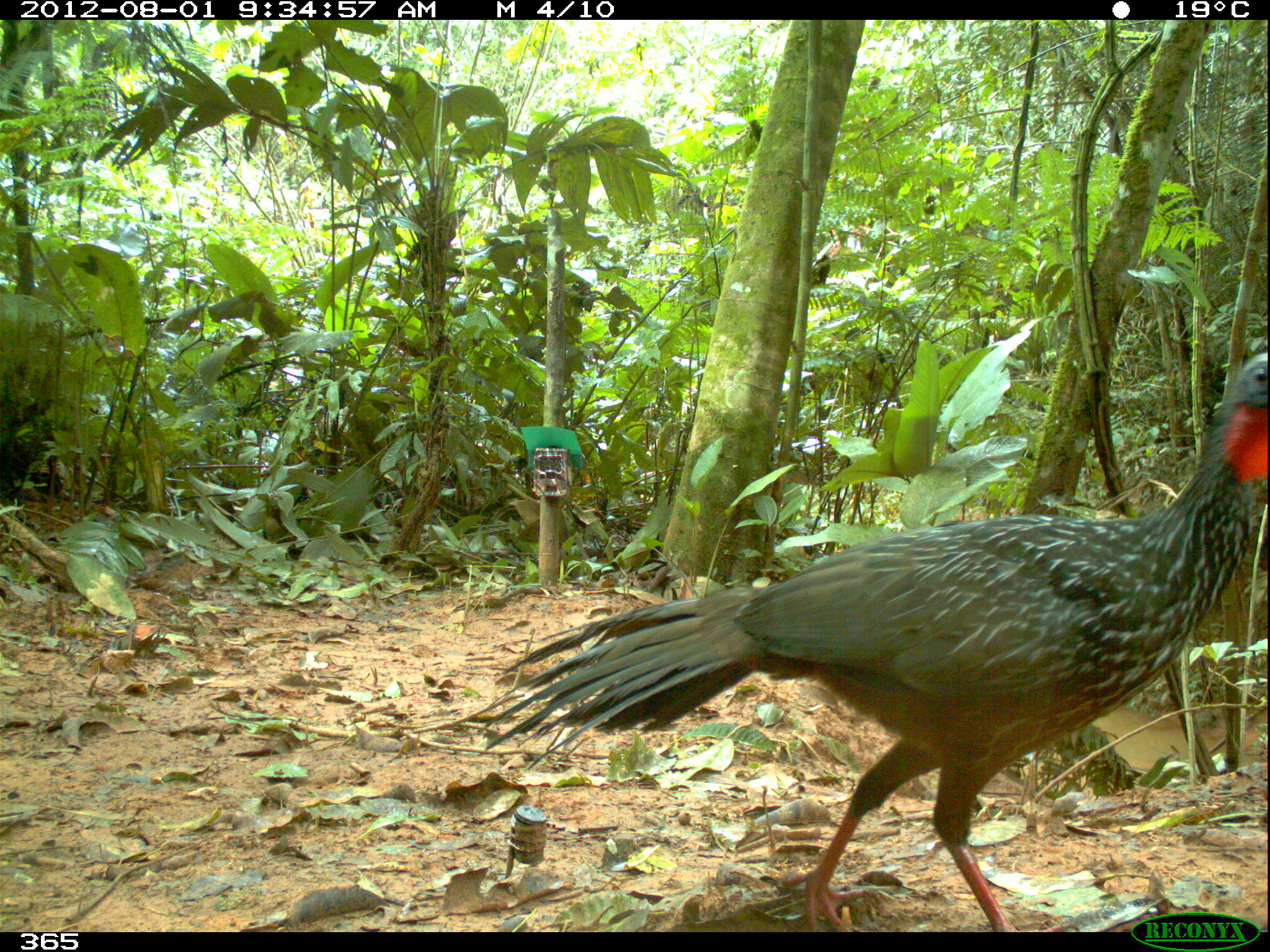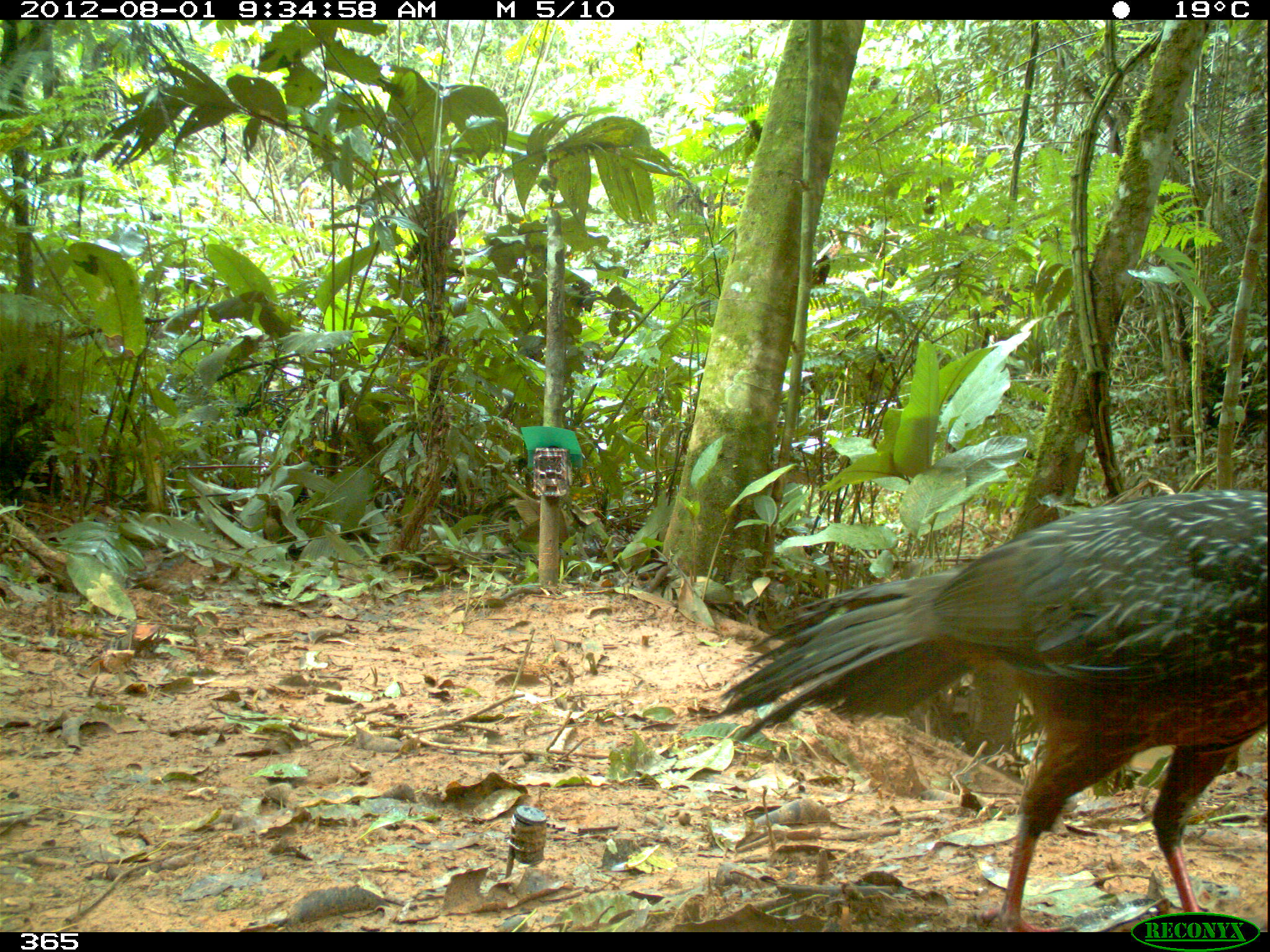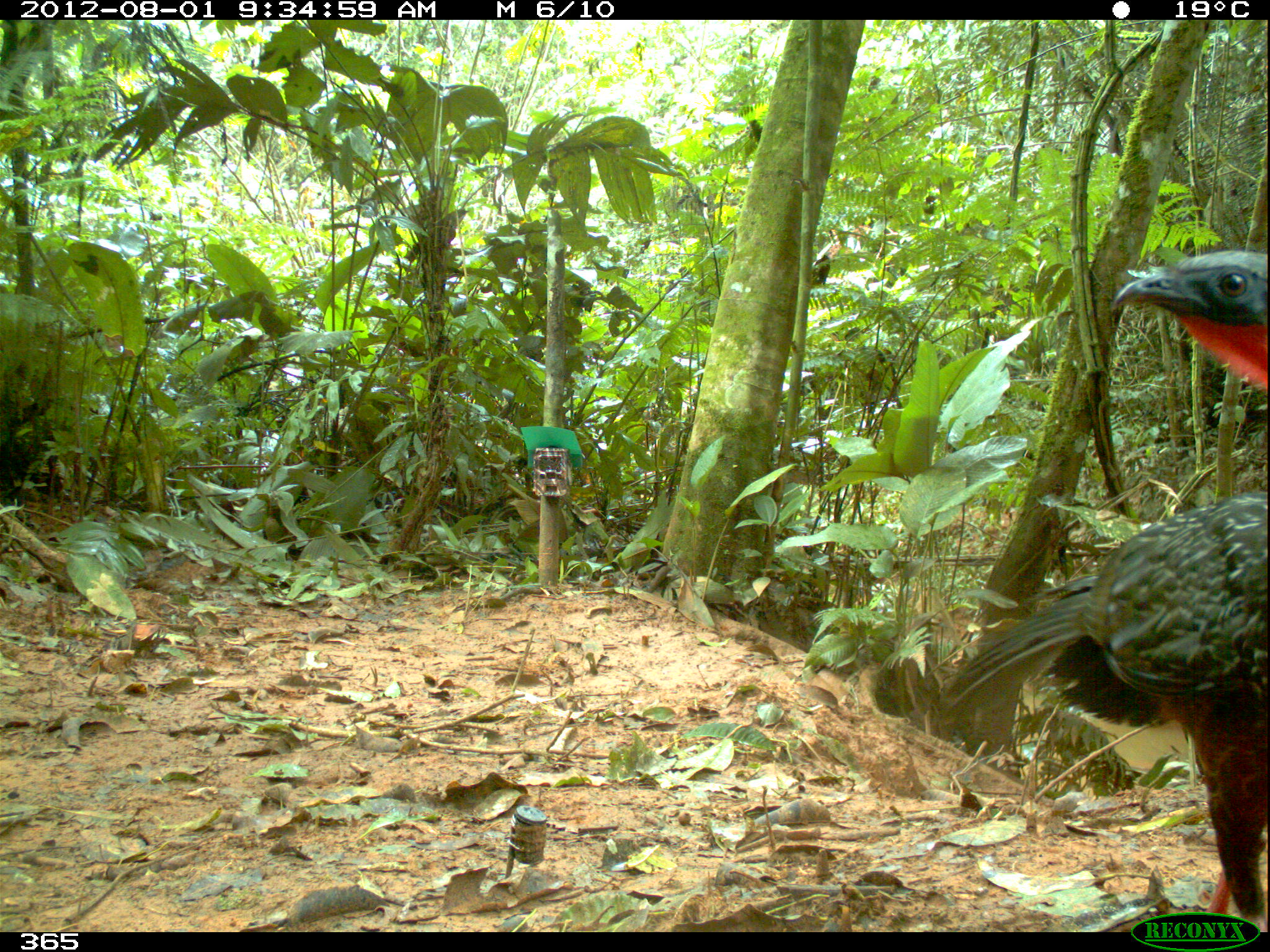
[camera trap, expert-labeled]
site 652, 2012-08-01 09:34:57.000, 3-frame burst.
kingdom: Animalia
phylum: Chordata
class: Aves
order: Galliformes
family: Cracidae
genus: Penelope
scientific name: Penelope jacquacu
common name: spix's guan